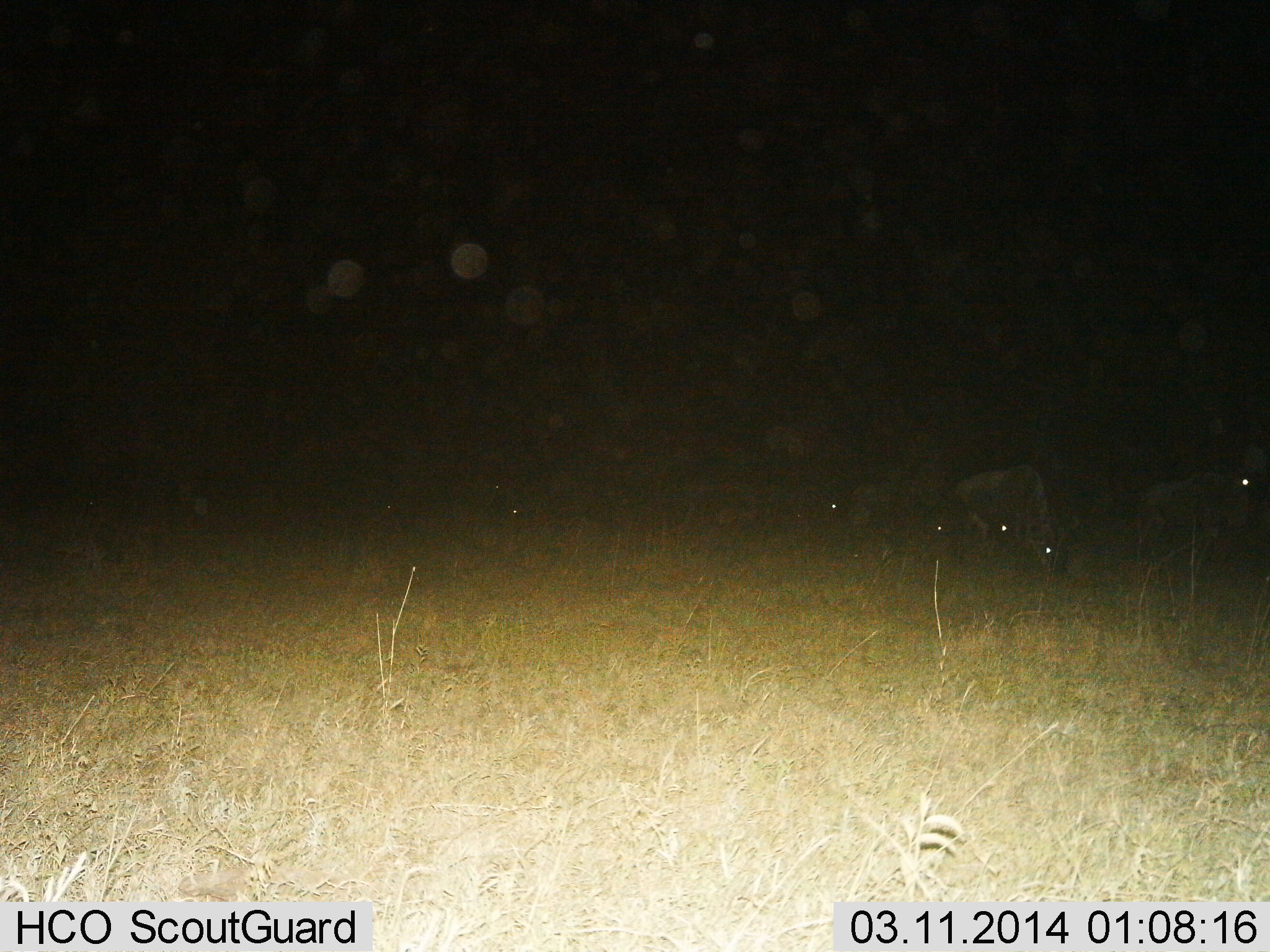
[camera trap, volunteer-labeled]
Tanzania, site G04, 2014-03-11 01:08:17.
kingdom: Animalia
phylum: Chordata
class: Mammalia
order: Artiodactyla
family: Bovidae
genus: Connochaetes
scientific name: Connochaetes taurinus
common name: blue wildebeest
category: wildebeest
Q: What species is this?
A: Wildebeest (blue wildebeest) (Connochaetes taurinus).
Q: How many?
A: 6.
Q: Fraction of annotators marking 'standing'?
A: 70%.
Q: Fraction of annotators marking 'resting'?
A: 20%.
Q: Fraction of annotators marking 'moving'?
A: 10%.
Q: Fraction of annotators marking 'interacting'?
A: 0%.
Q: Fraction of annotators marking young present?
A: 0%.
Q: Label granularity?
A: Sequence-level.